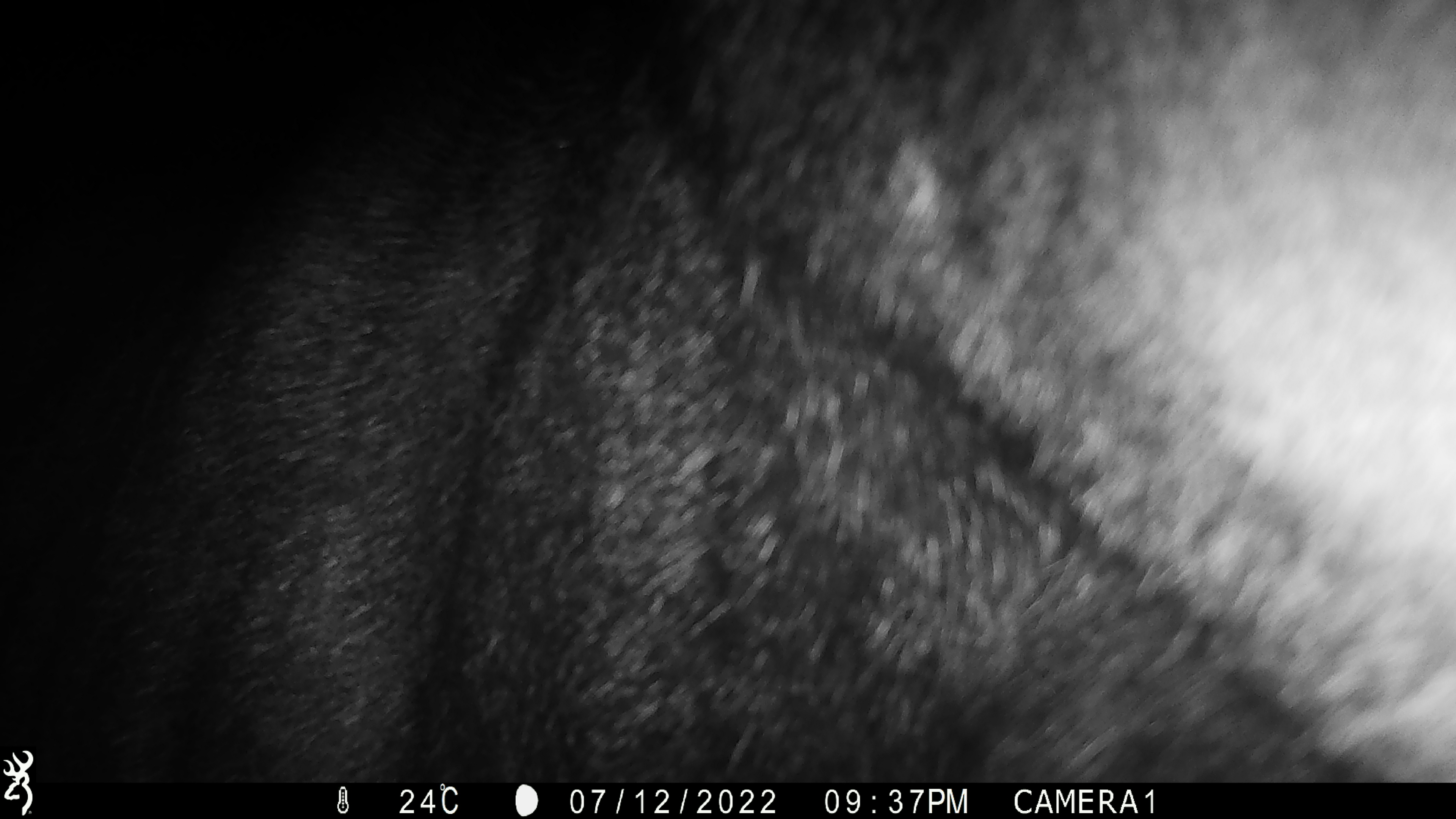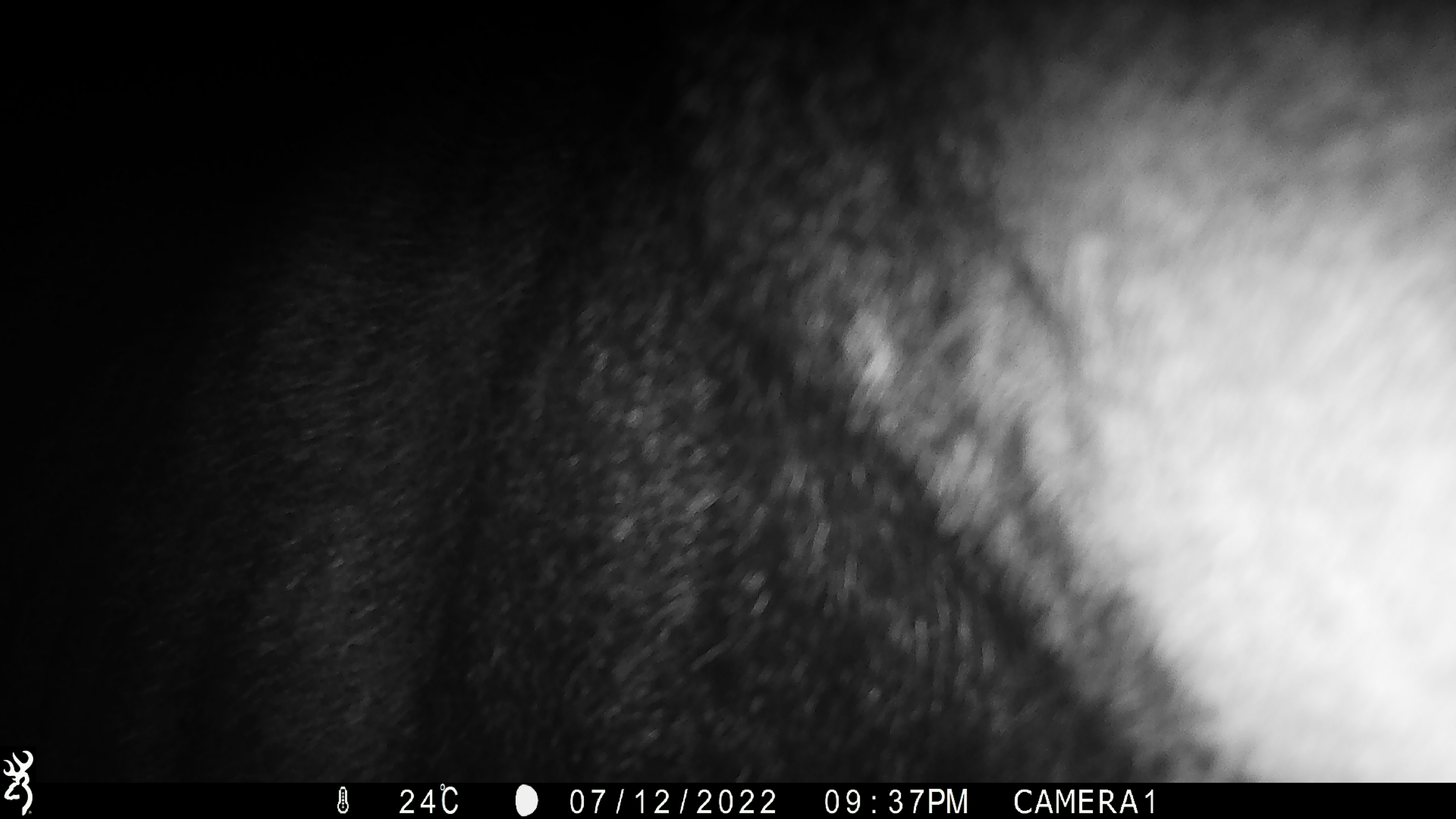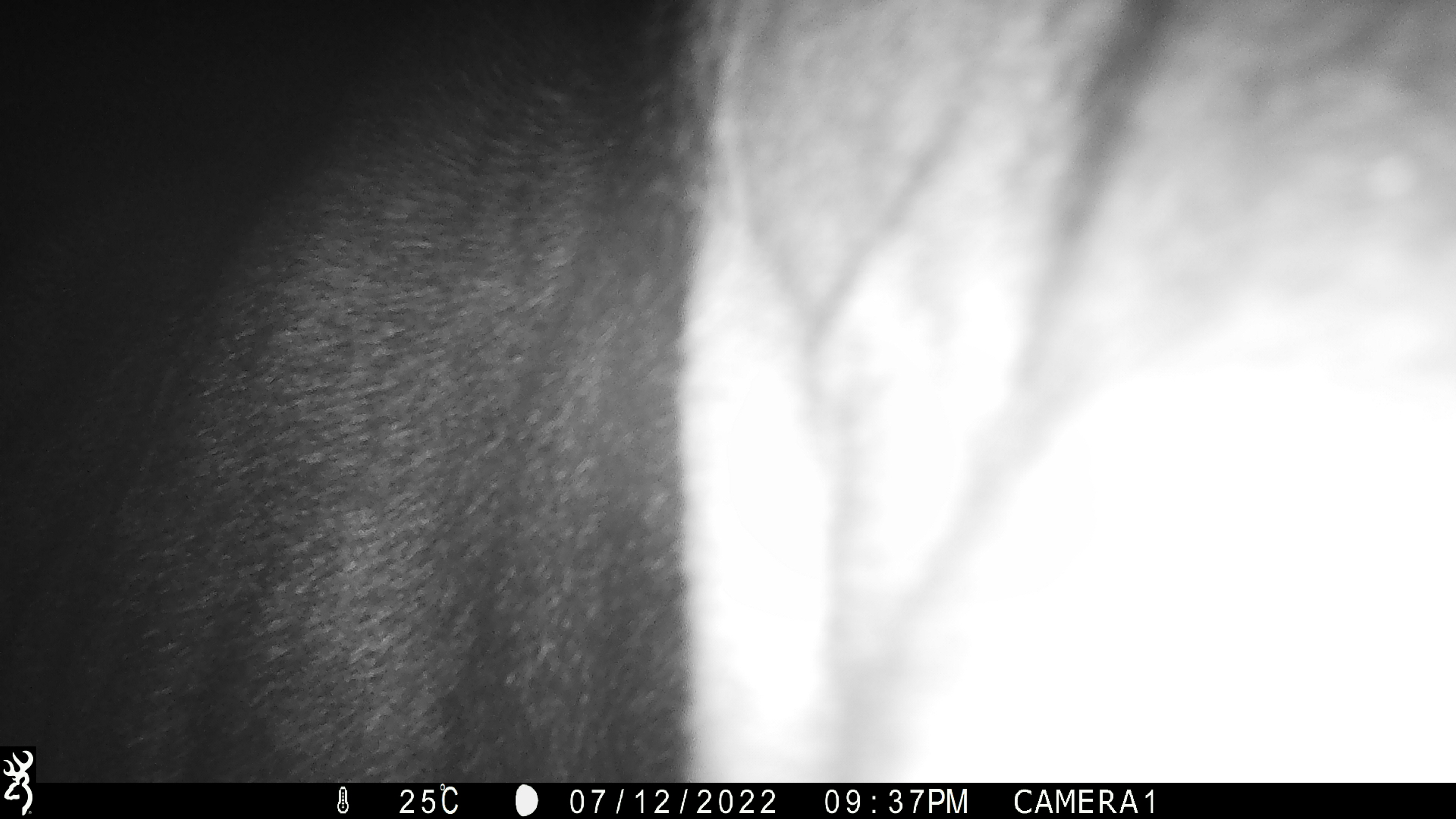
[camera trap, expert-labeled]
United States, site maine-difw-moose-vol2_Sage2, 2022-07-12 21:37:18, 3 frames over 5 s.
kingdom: Animalia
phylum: Chordata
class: Mammalia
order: Artiodactyla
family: Cervidae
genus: Alces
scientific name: Alces alces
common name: moose